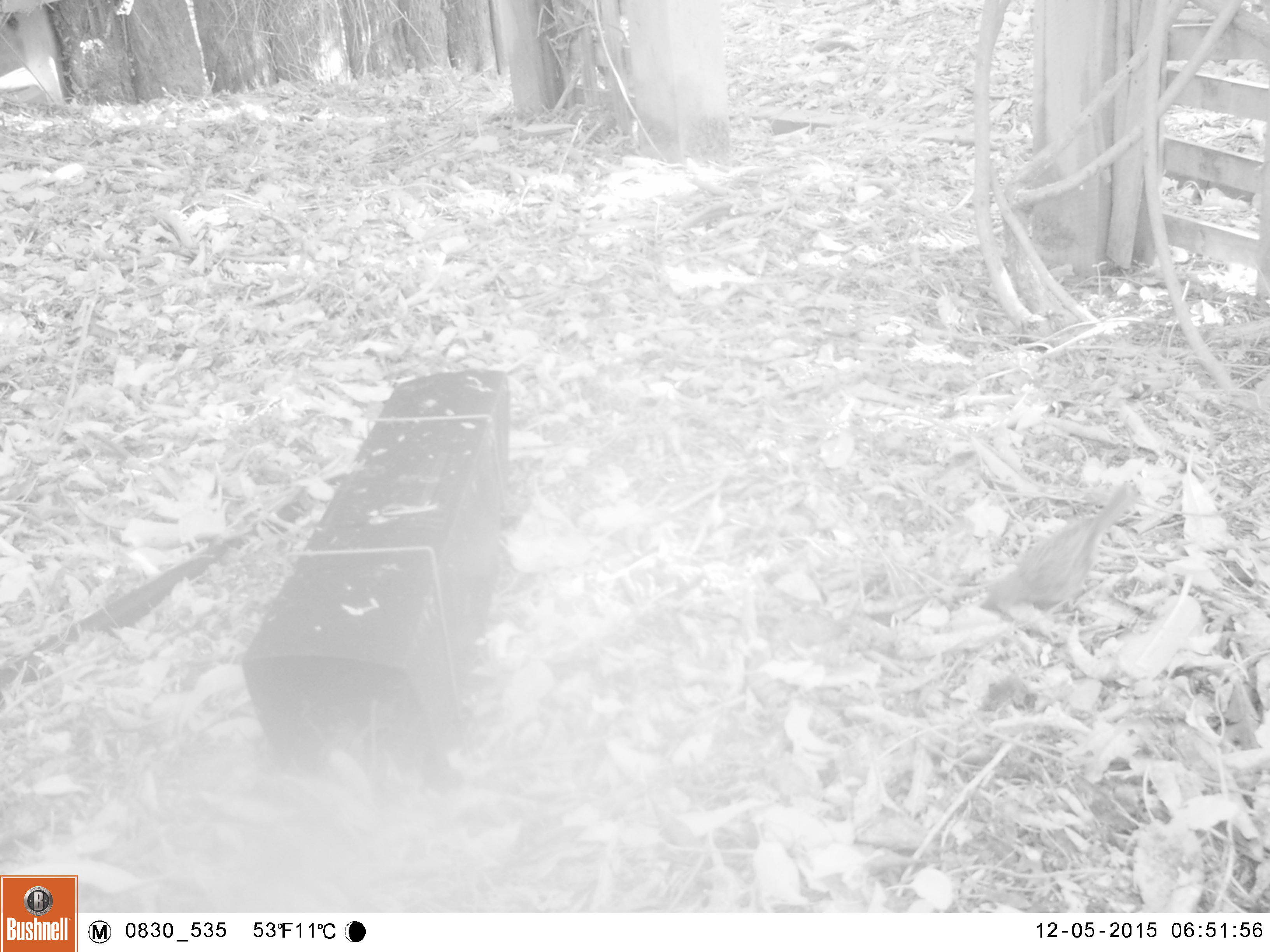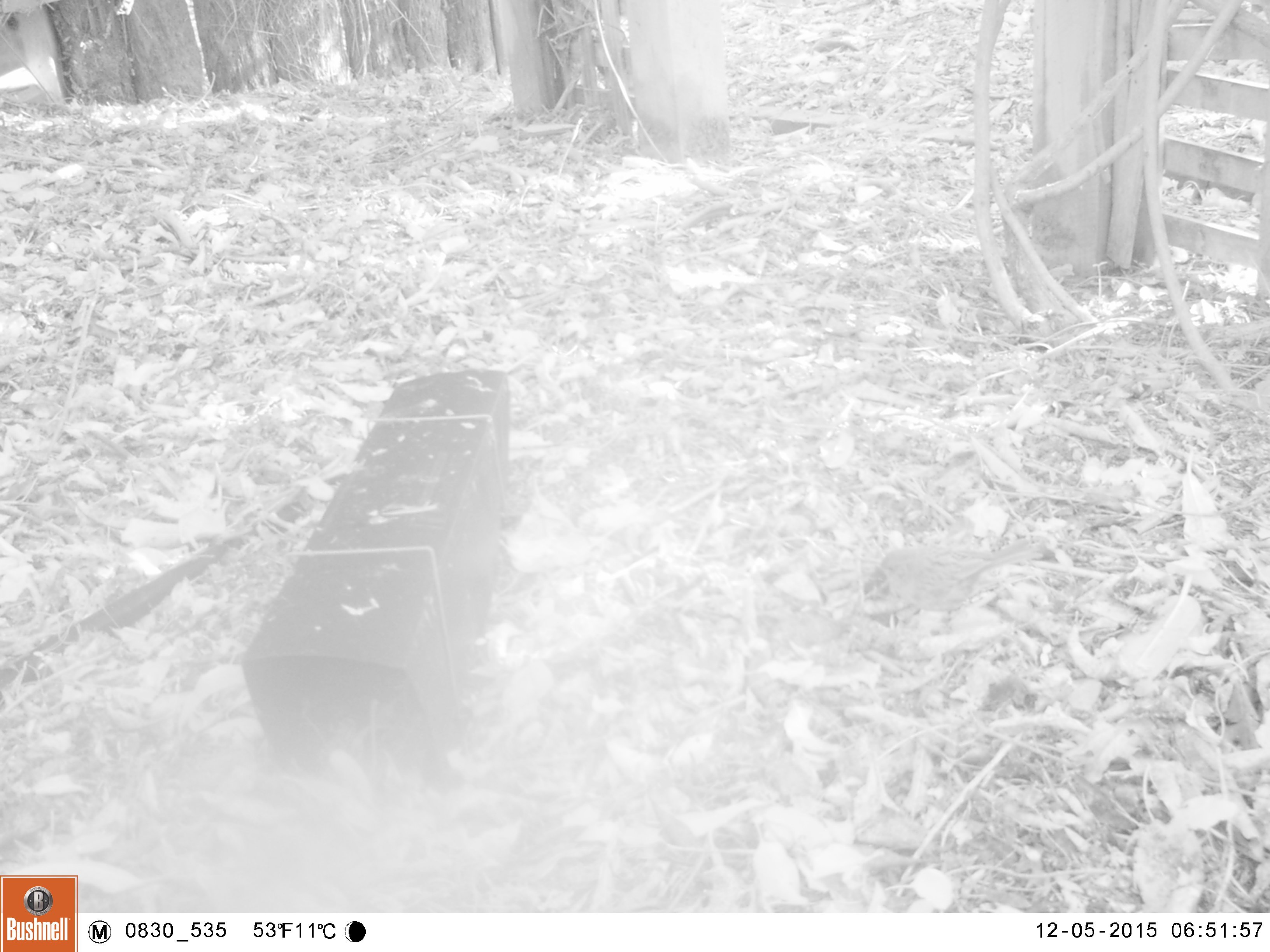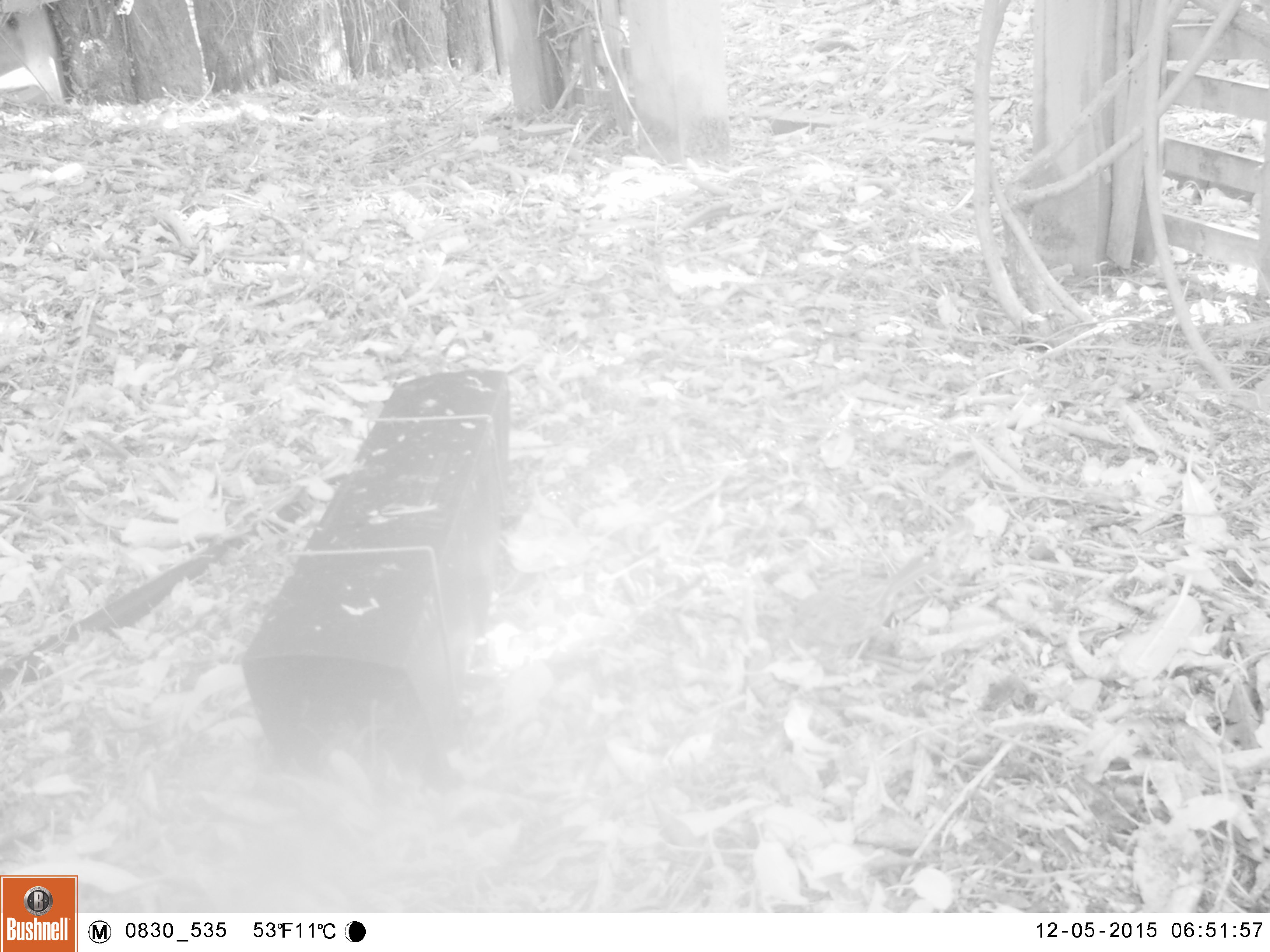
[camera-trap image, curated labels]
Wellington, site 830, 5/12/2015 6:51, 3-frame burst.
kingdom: Animalia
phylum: Chordata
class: Aves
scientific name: Aves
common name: bird